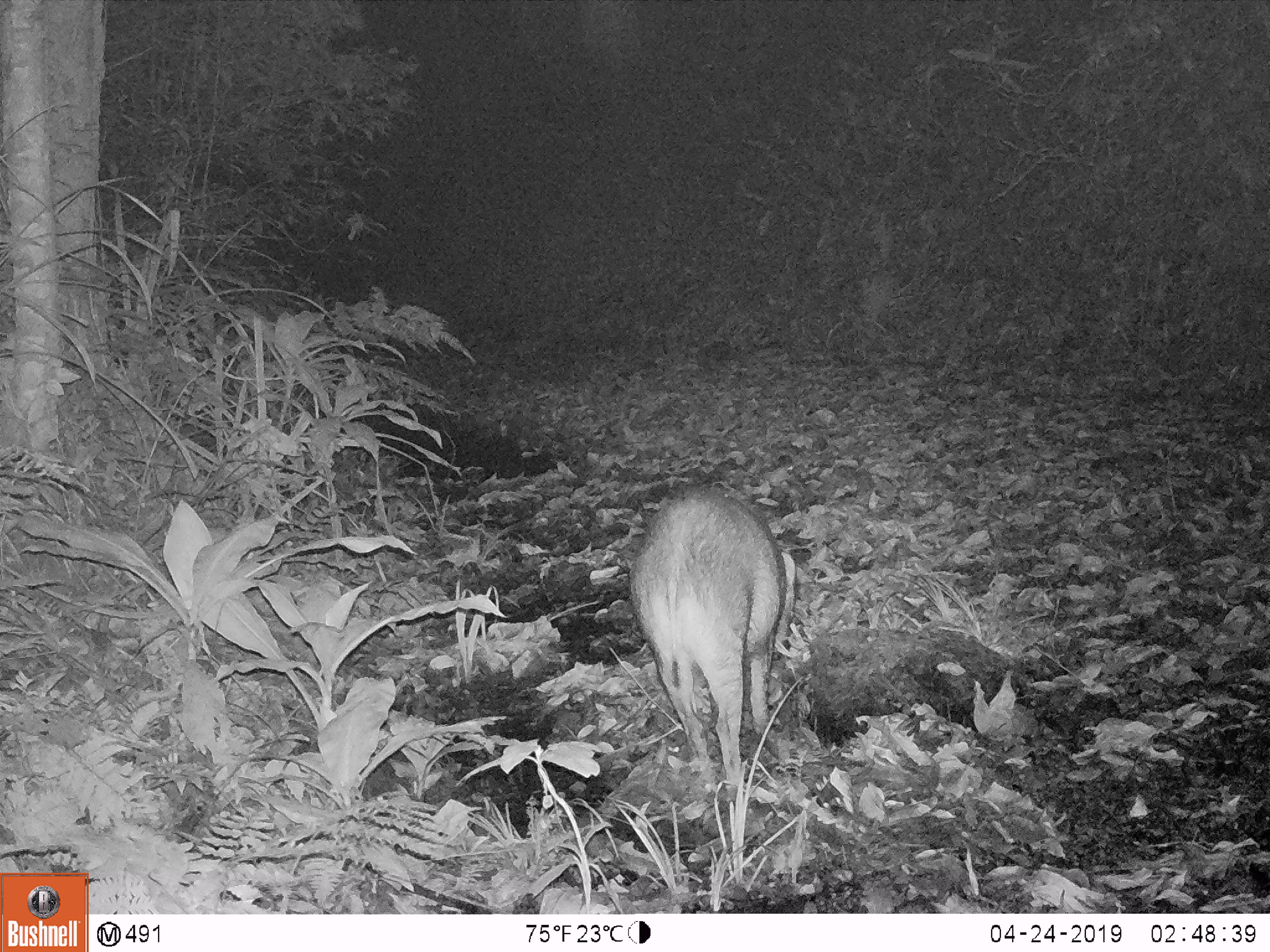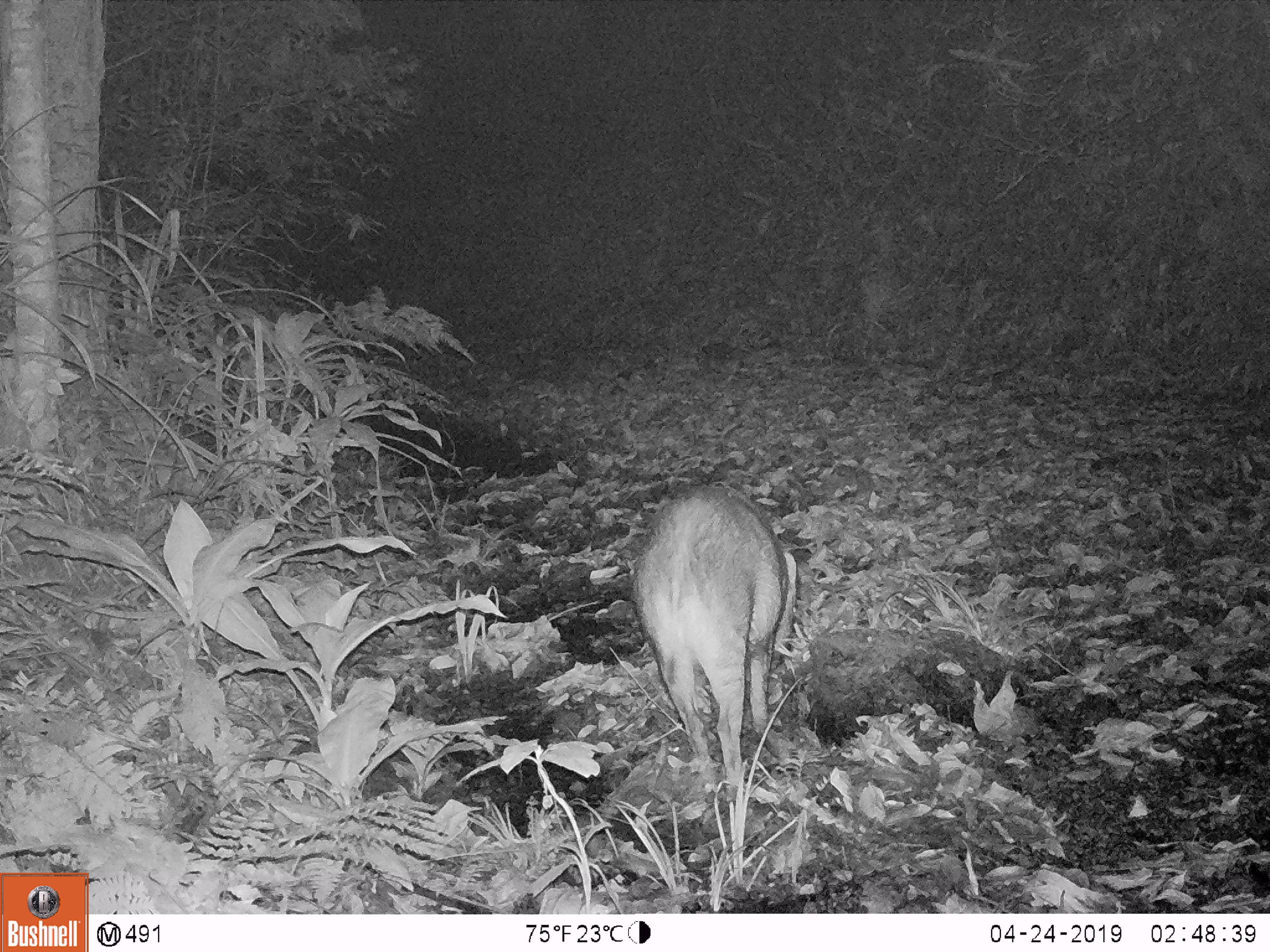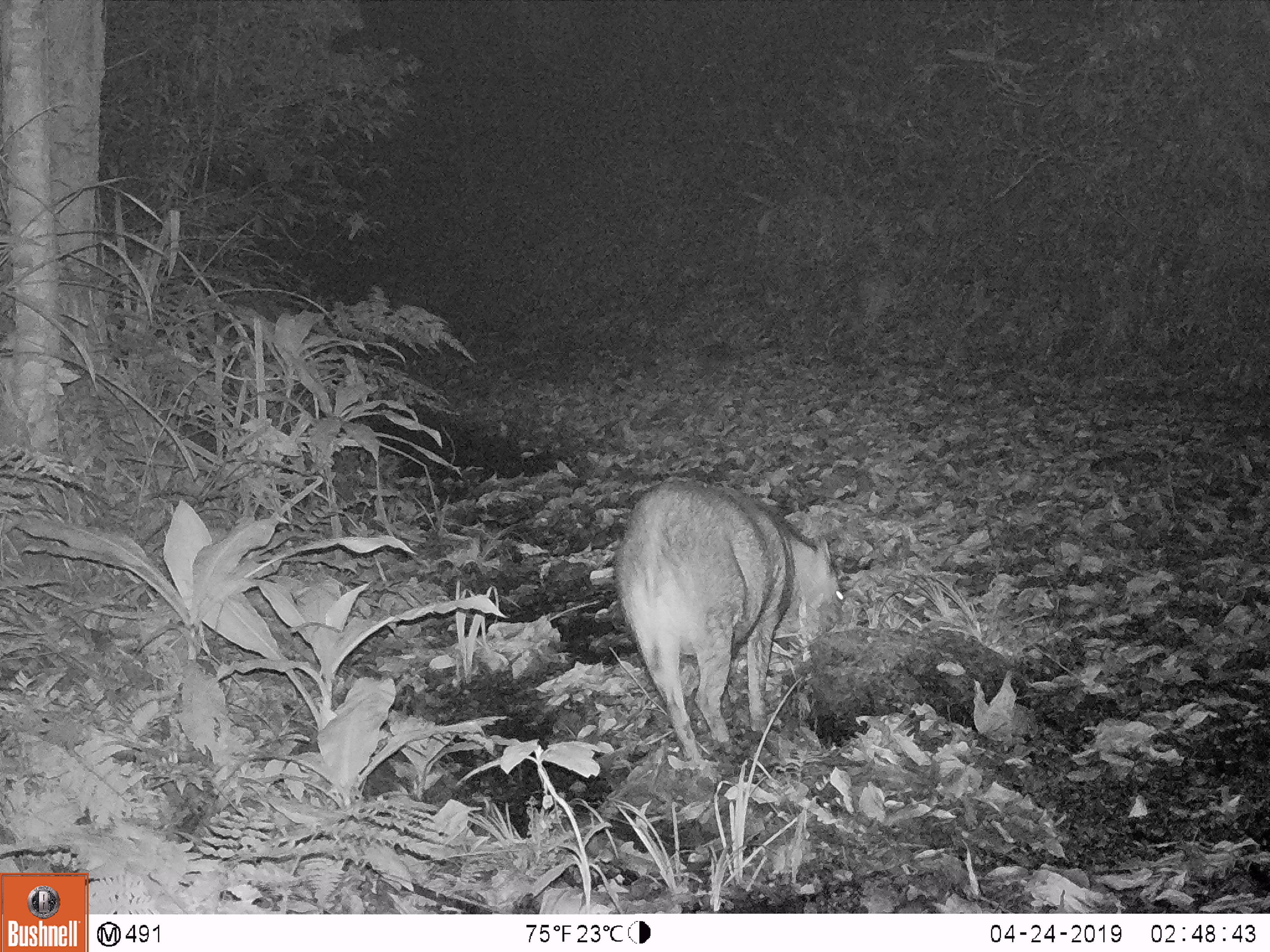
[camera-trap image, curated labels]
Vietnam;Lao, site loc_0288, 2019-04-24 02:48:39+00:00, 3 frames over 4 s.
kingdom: Animalia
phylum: Chordata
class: Mammalia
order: Artiodactyla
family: Suidae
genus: Sus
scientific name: Sus scrofa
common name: eurasian wild pig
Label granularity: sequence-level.